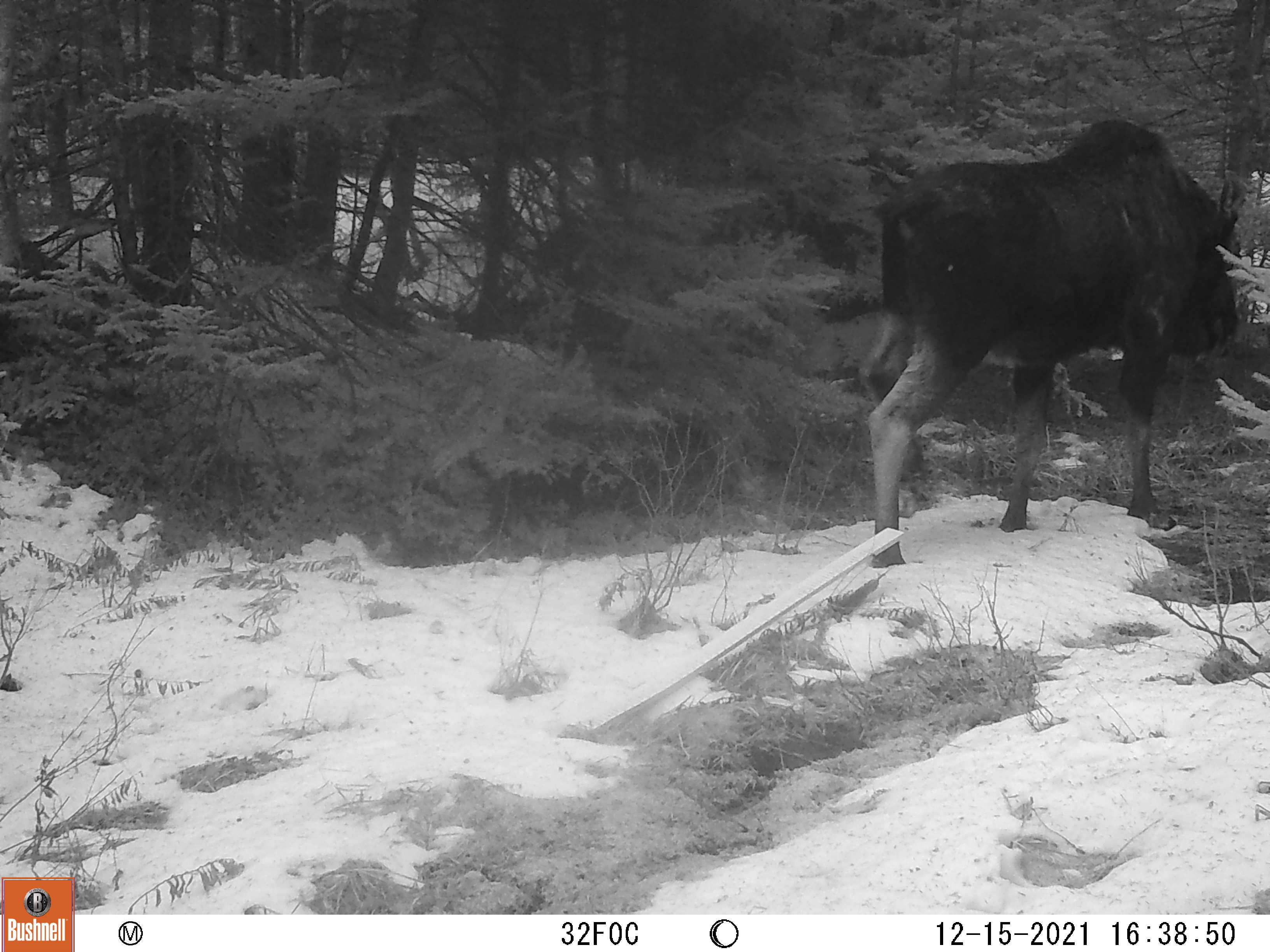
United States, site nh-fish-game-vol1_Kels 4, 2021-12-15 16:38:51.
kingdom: Animalia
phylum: Chordata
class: Mammalia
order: Artiodactyla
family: Cervidae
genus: Alces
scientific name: Alces alces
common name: moose